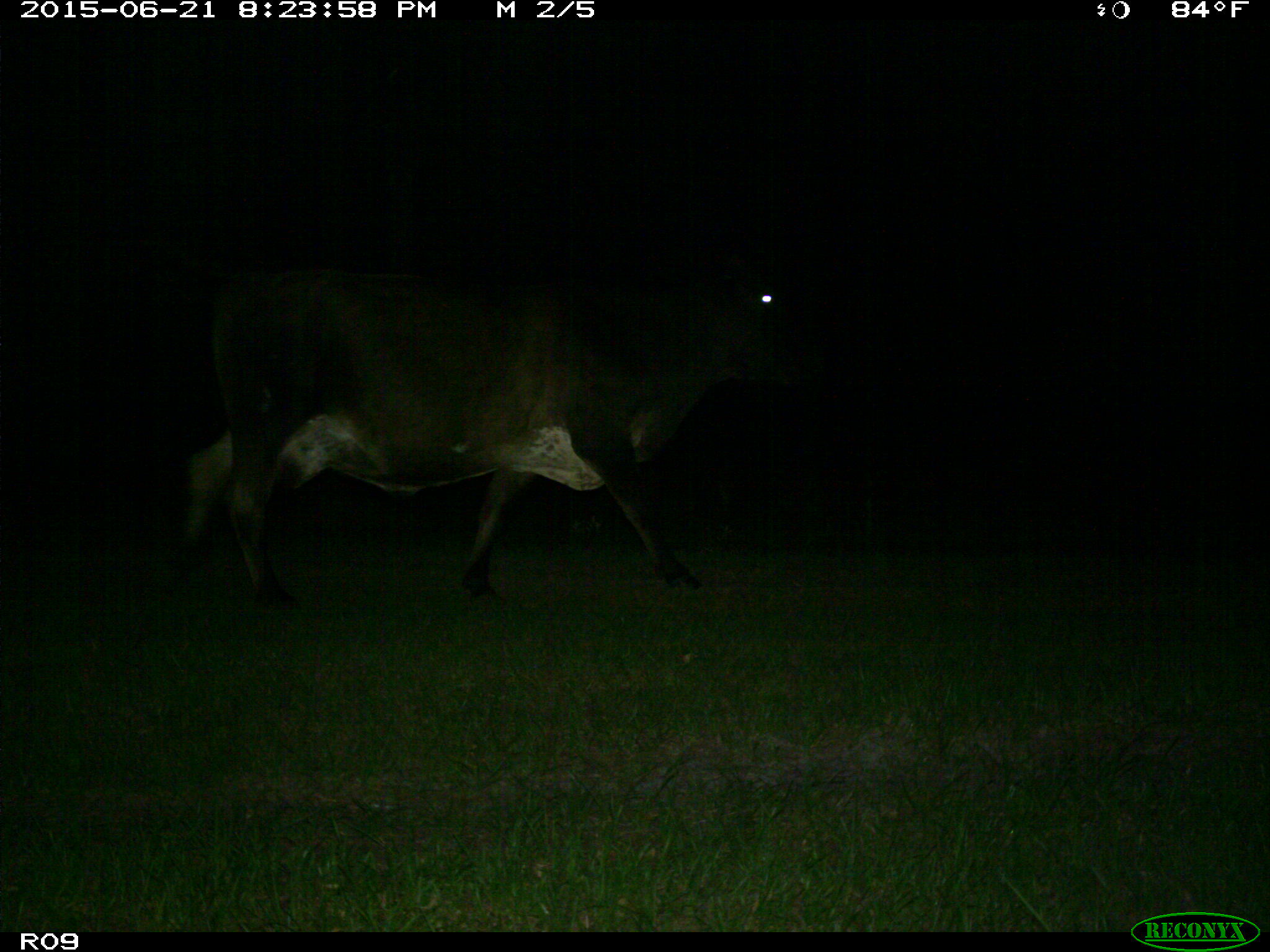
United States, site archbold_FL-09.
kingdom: Animalia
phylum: Chordata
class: Mammalia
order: Artiodactyla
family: Bovidae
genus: Bos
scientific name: Bos taurus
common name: domestic cow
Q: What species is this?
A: Bos taurus (domestic cow).